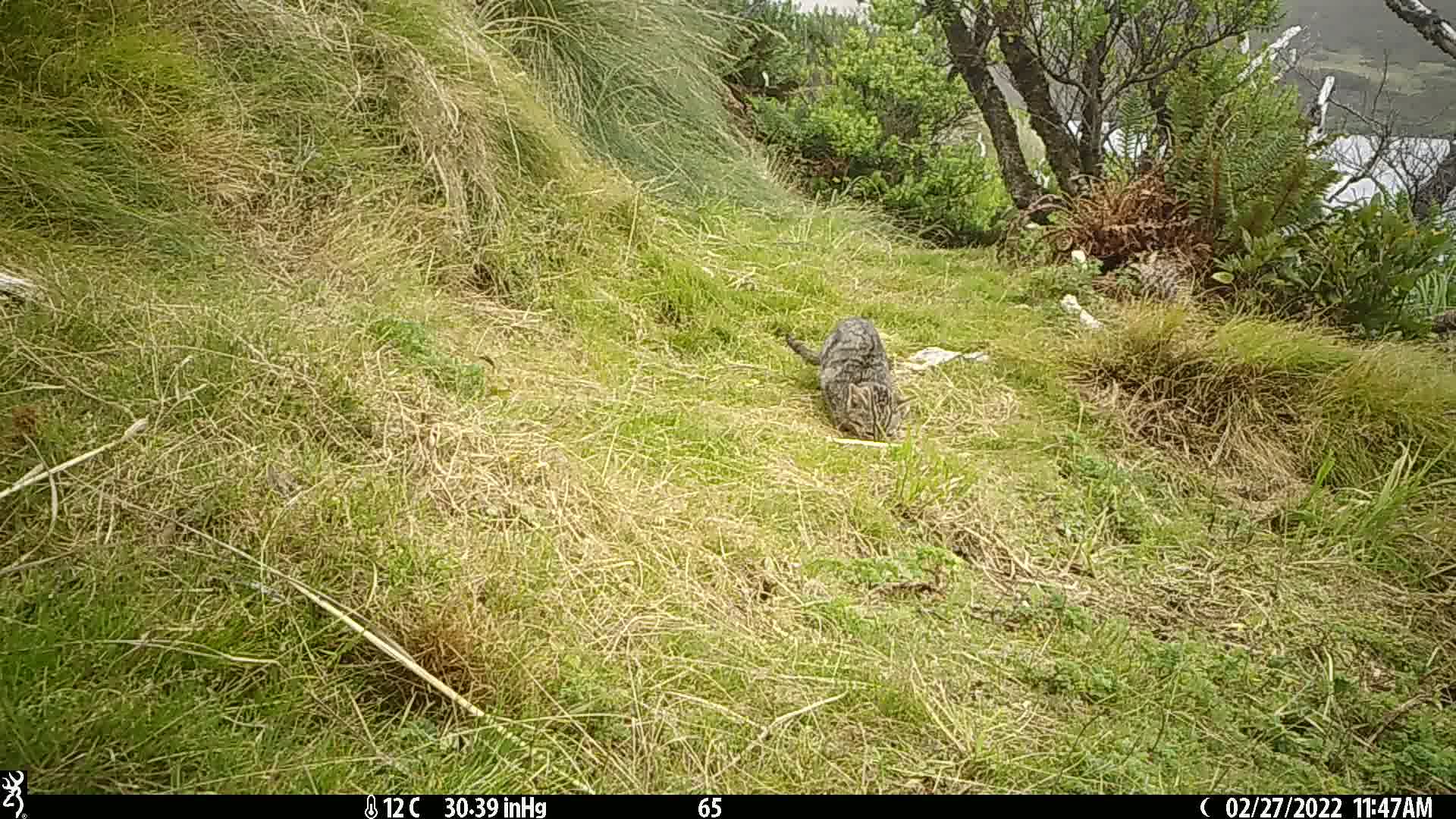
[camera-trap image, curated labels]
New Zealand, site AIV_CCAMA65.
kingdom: Animalia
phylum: Chordata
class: Mammalia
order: Carnivora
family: Felidae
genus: Felis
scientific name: Felis catus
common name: domestic cat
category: cat